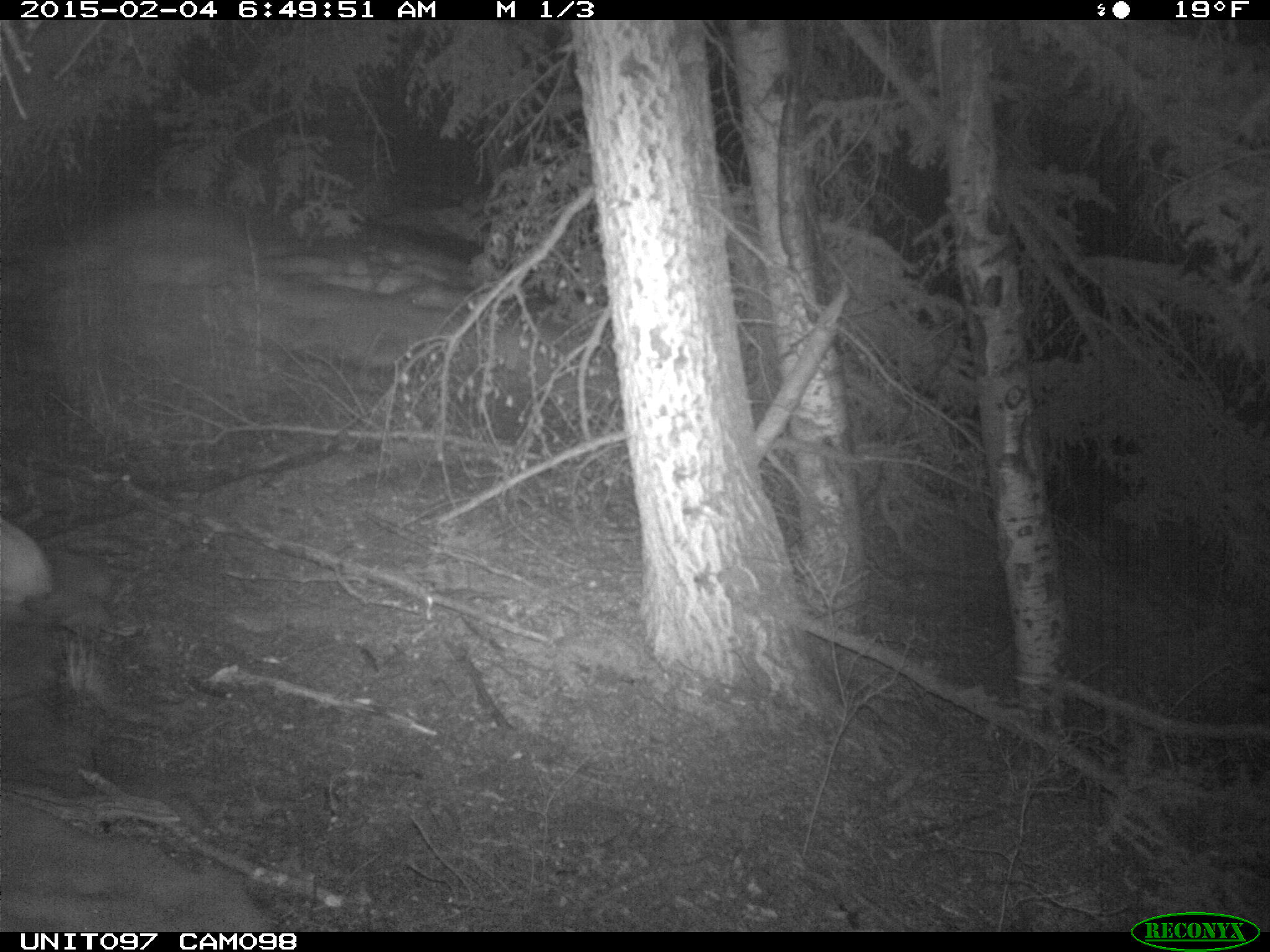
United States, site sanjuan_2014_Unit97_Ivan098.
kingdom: Animalia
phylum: Chordata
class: Mammalia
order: Lagomorpha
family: Leporidae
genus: Lepus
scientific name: Lepus americanus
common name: snowshoe hare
Lepus americanus (snowshoe hare).